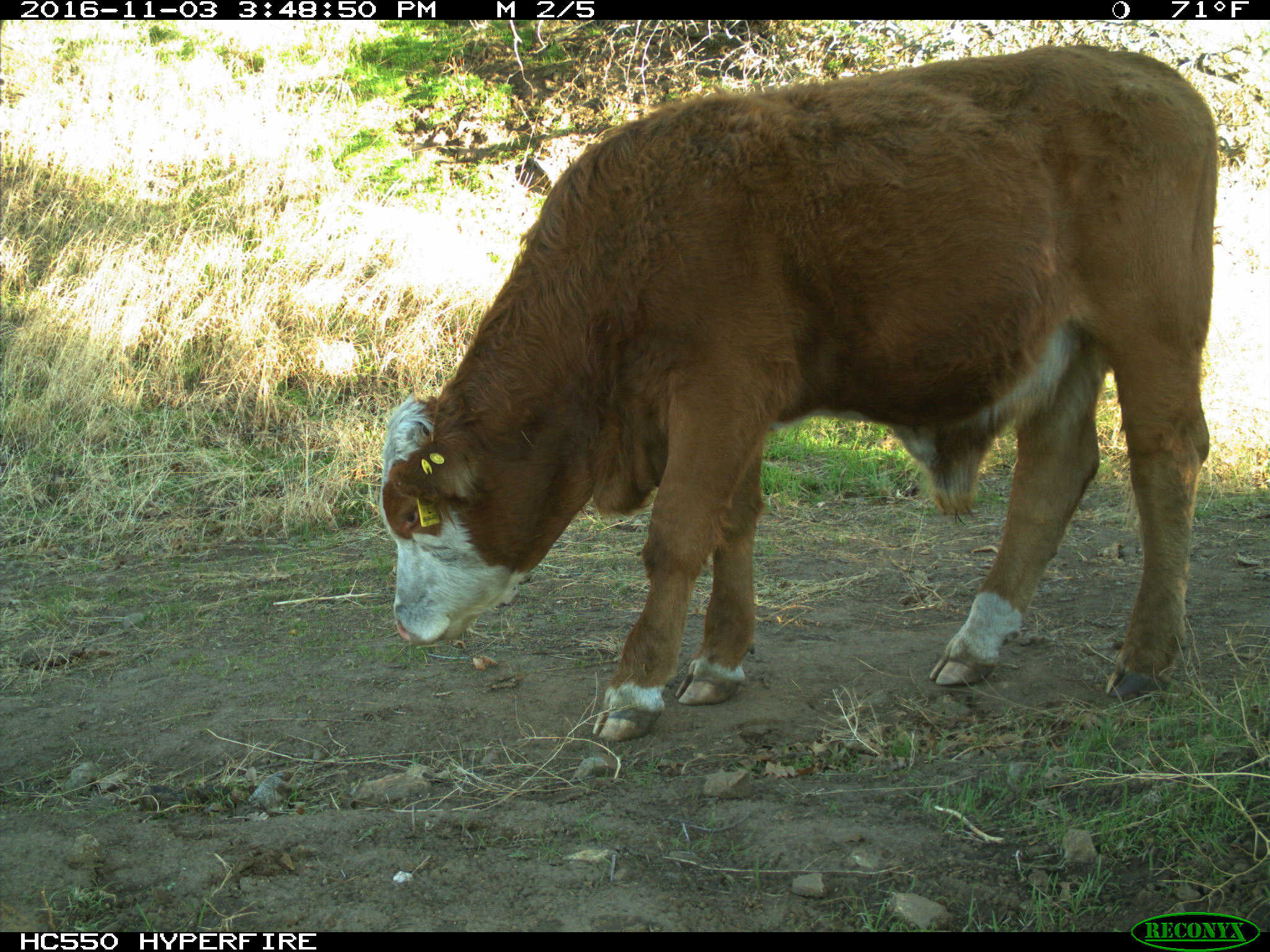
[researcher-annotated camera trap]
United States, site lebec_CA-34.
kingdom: Animalia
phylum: Chordata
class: Mammalia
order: Artiodactyla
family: Bovidae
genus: Bos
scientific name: Bos taurus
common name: domestic cow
Bos taurus (domestic cow).